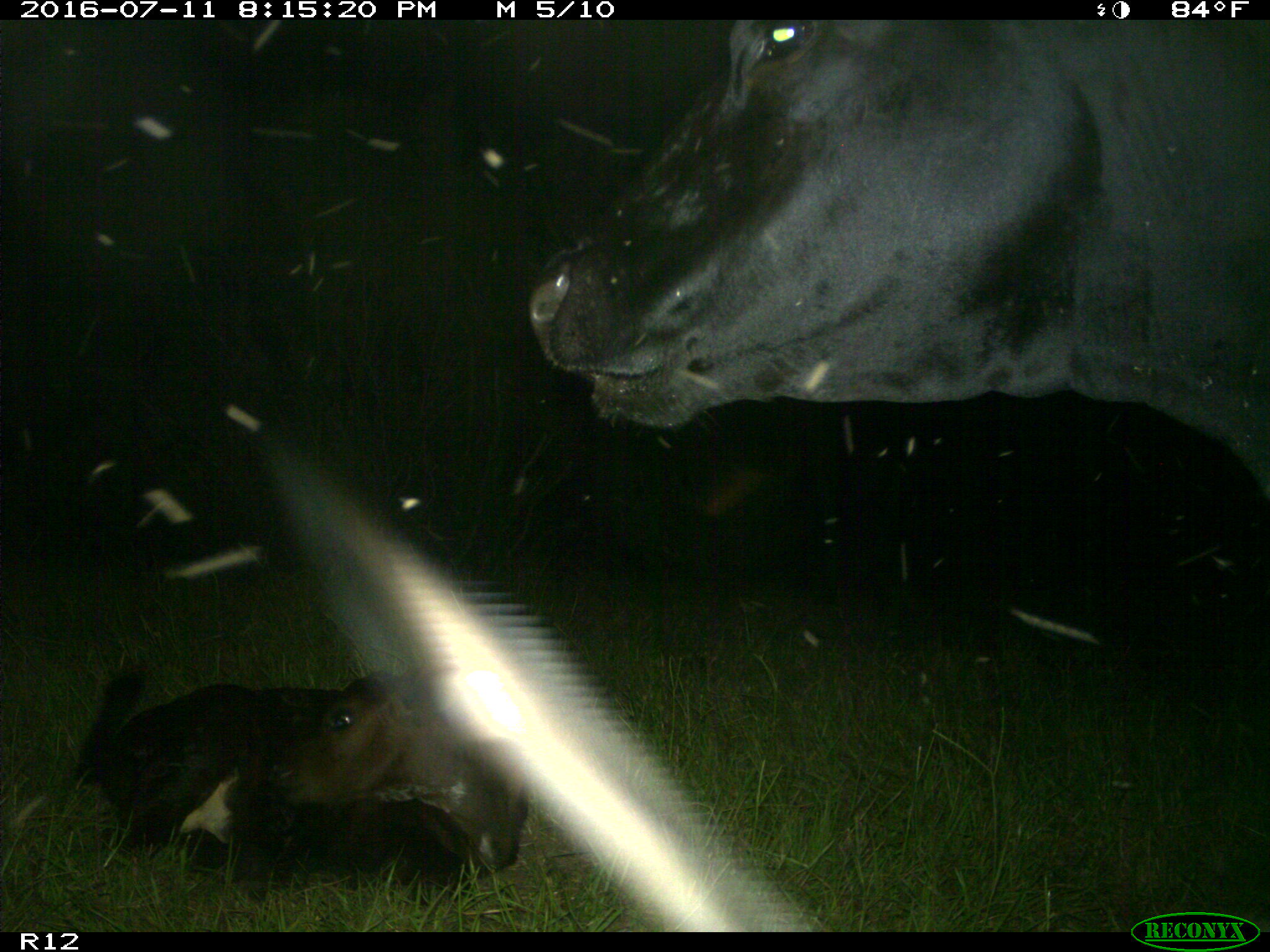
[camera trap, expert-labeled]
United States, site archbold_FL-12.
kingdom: Animalia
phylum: Chordata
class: Mammalia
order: Artiodactyla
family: Bovidae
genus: Bos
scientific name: Bos taurus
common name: domestic cow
Bos taurus (domestic cow).